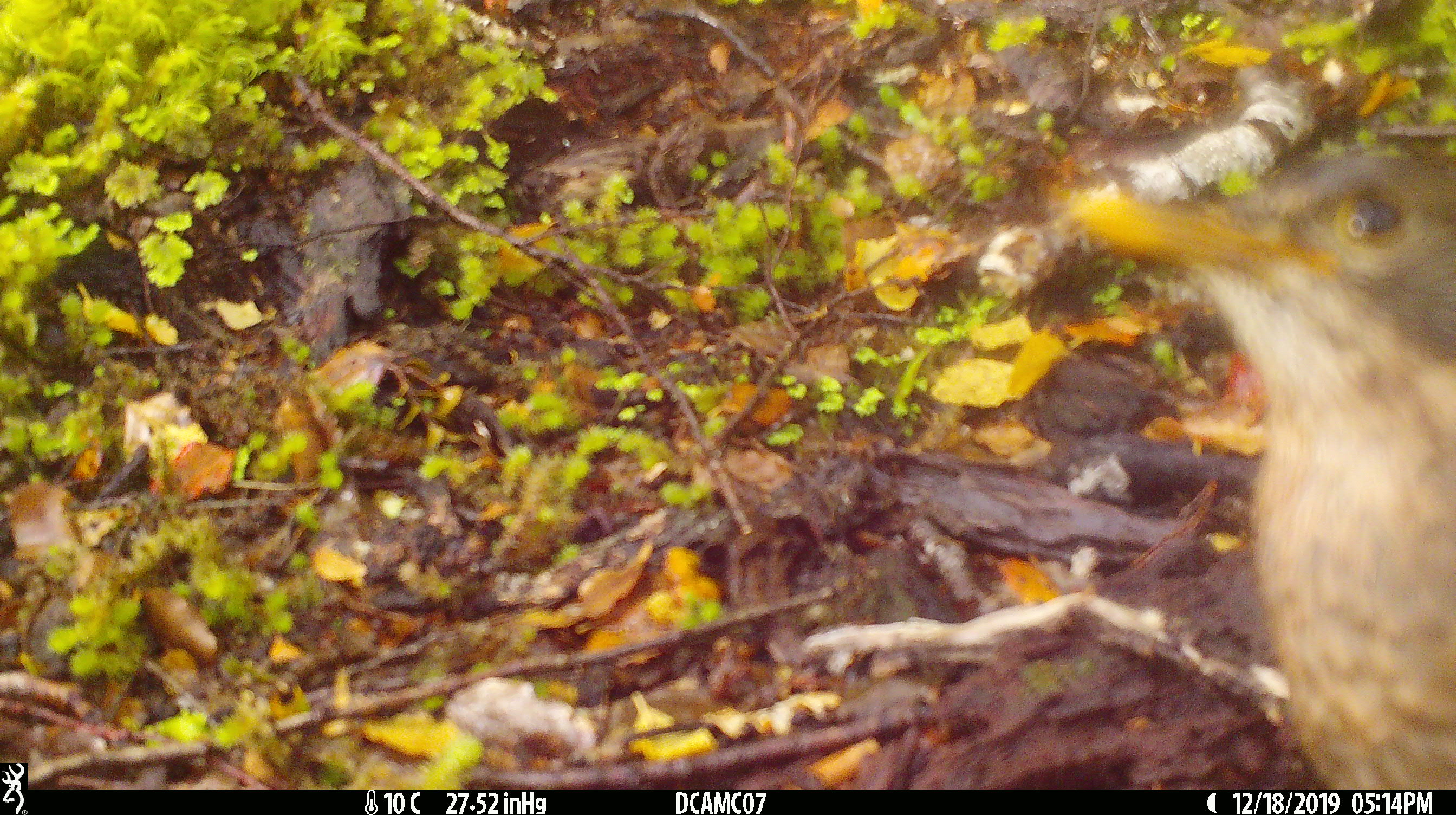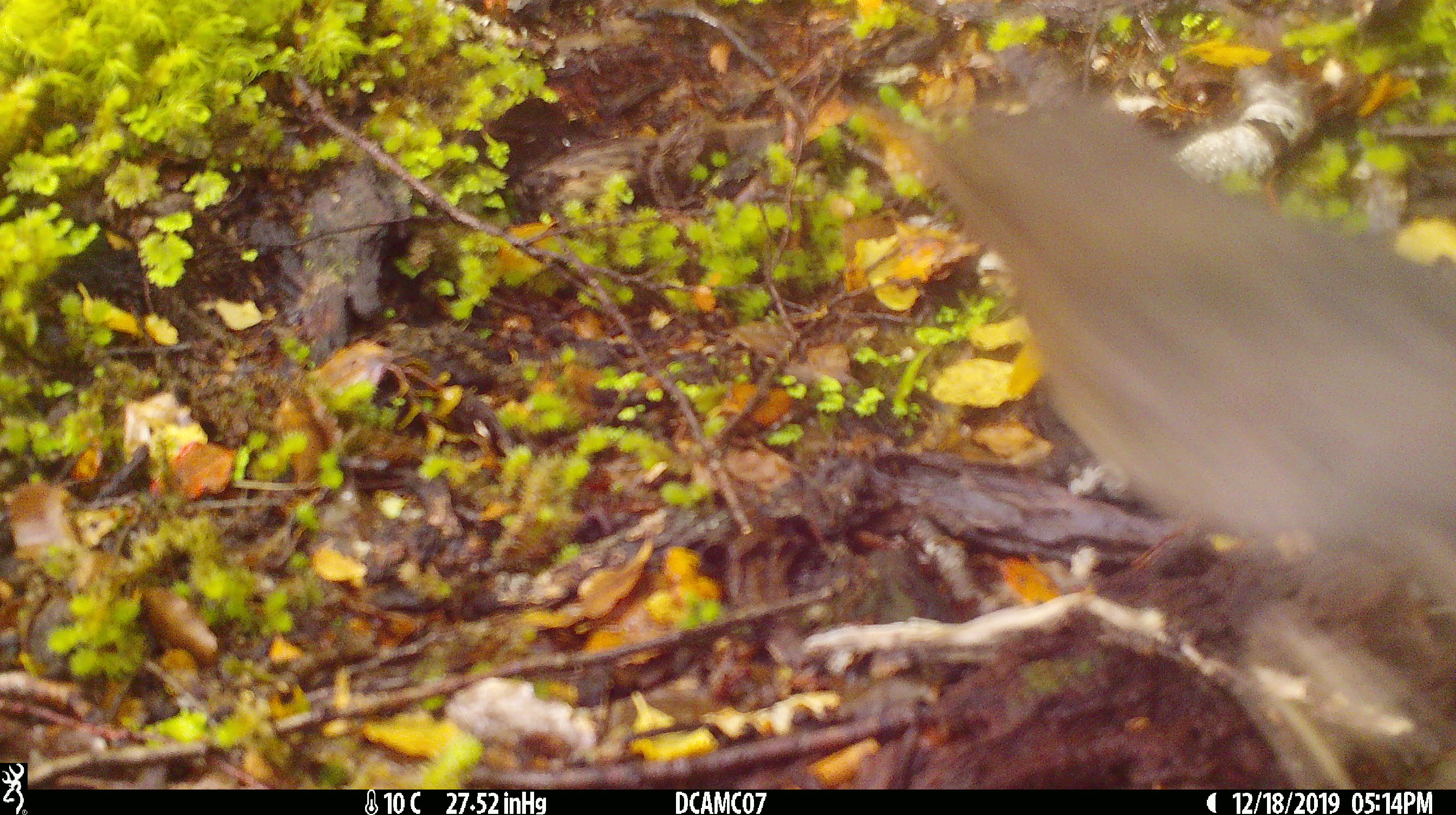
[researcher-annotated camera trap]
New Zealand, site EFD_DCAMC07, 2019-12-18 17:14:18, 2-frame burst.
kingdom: Animalia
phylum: Chordata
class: Aves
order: Passeriformes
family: Turdidae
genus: Turdus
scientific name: Turdus philomelos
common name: song thrush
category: thrush